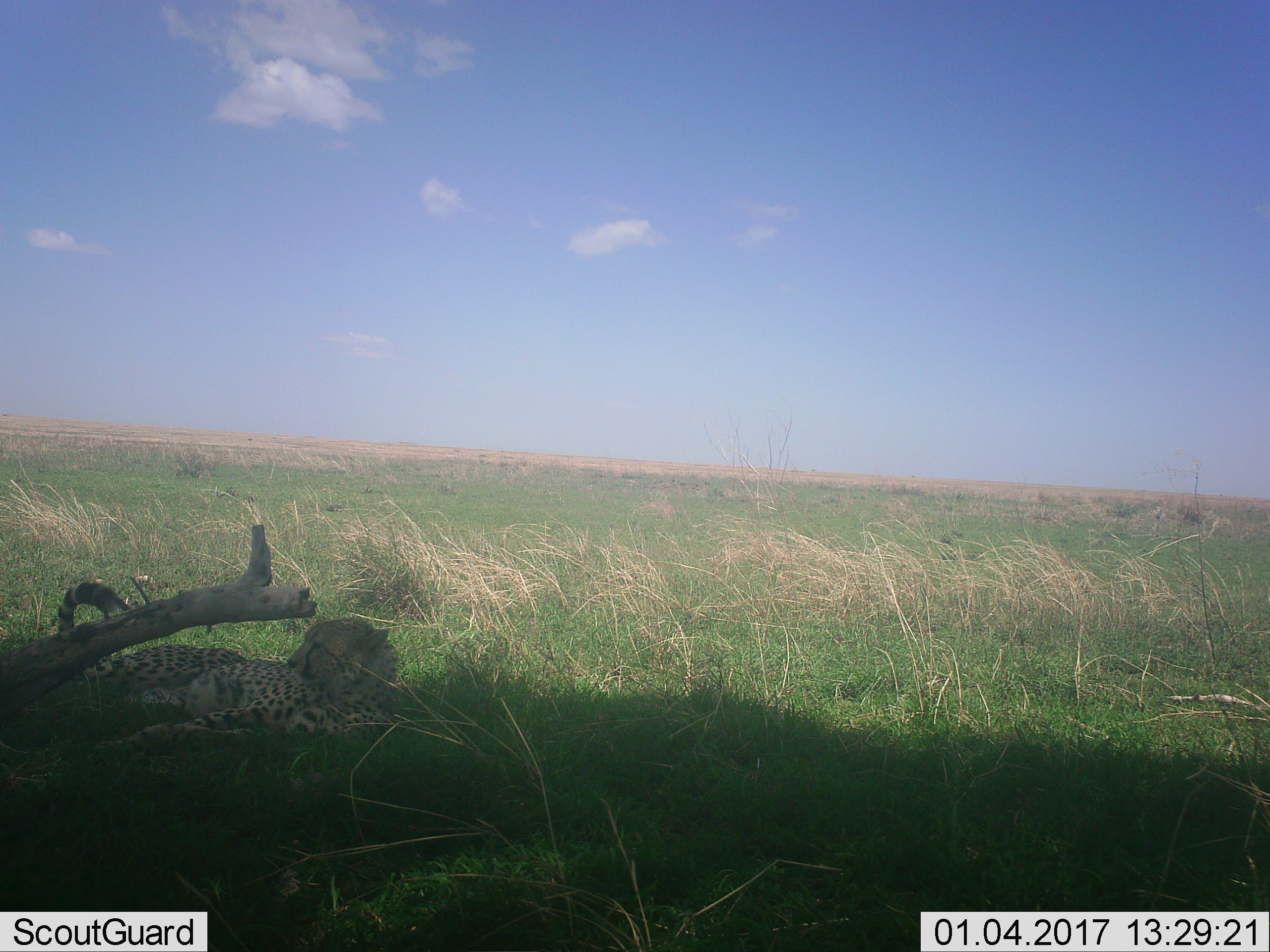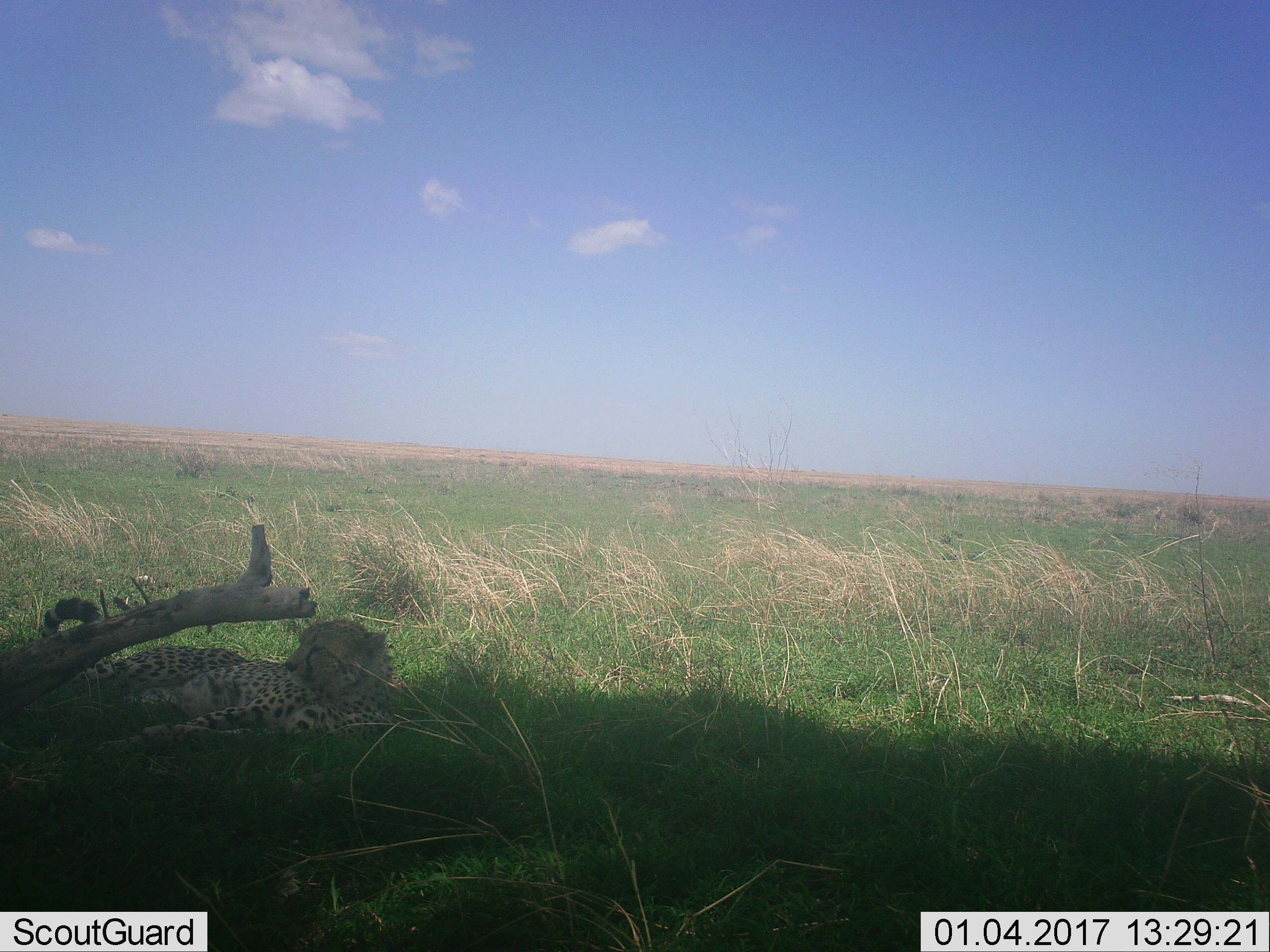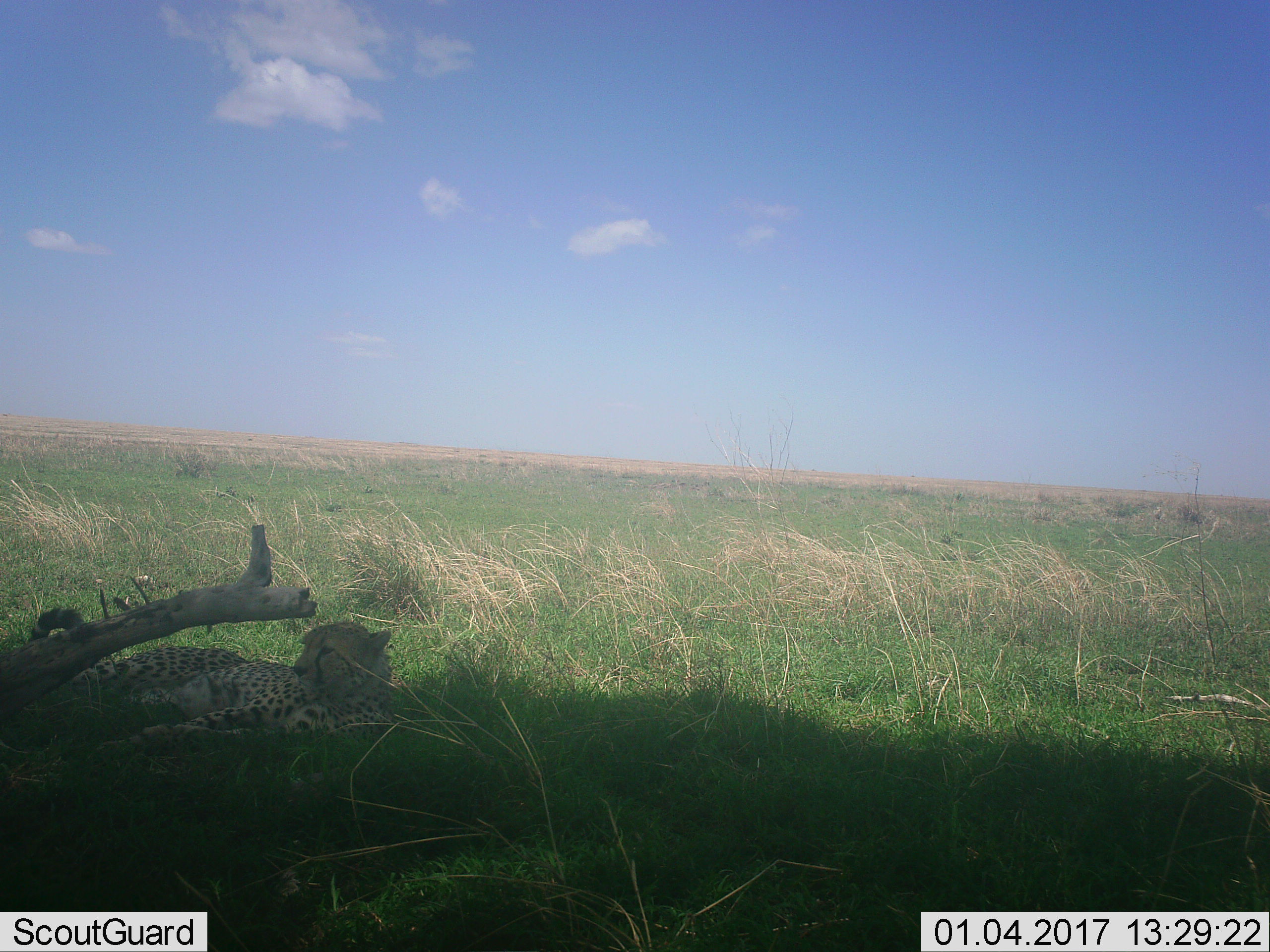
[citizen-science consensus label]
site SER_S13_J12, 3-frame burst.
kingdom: Animalia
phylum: Chordata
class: Mammalia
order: Carnivora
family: Felidae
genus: Acinonyx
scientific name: Acinonyx jubatus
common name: cheetah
Cheetah (Acinonyx jubatus), count 1. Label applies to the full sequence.